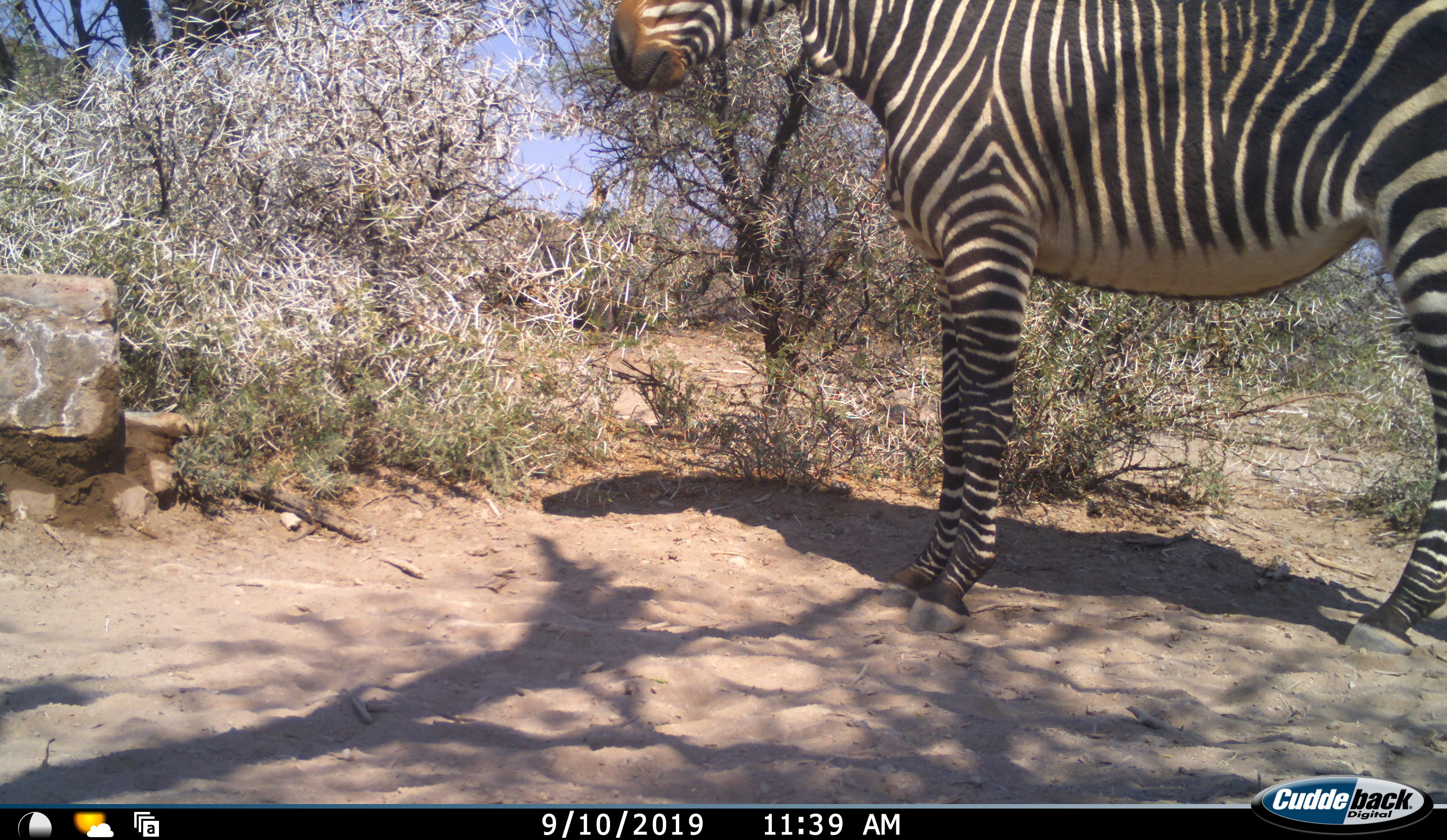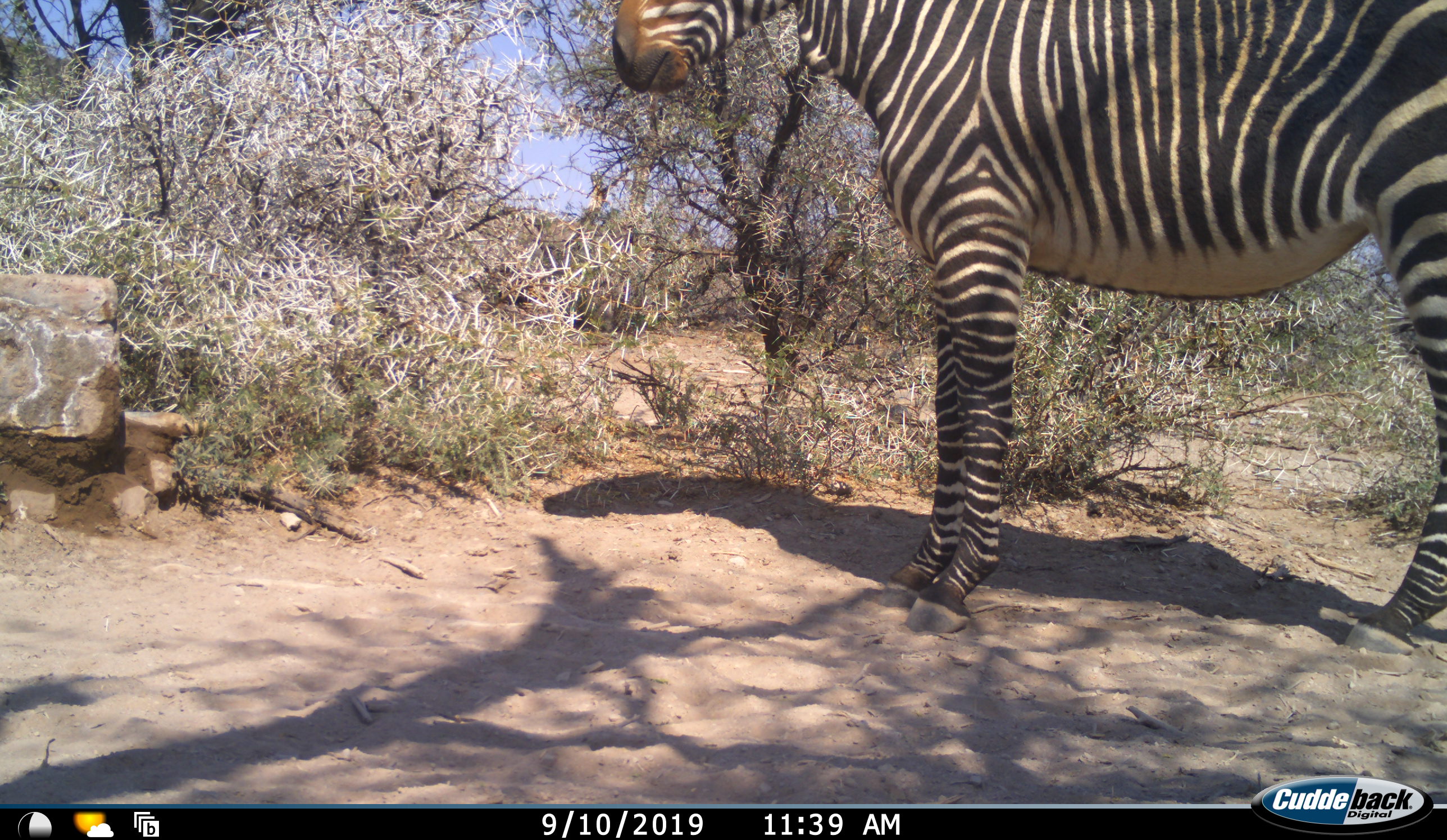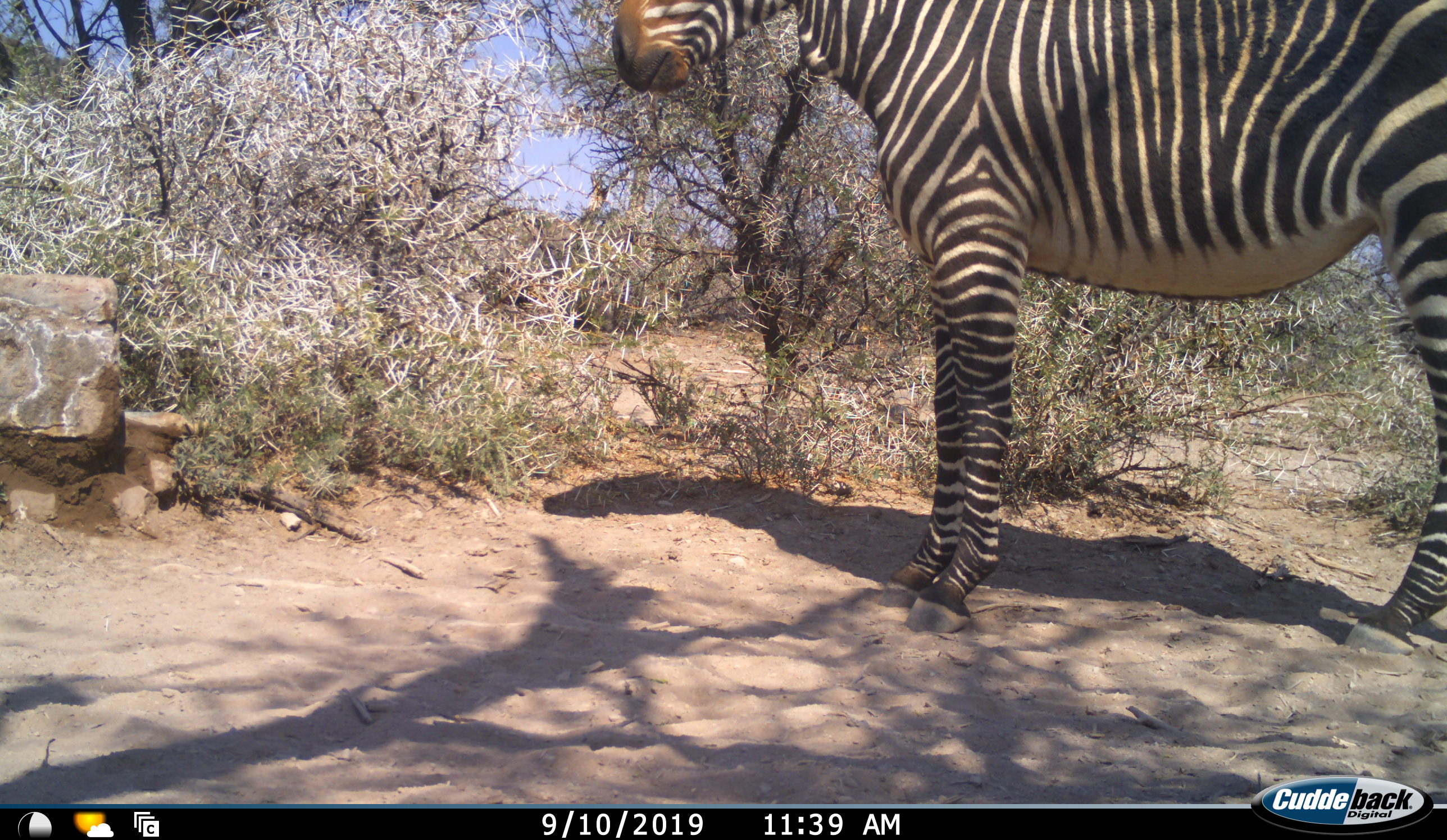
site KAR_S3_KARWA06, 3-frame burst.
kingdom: Animalia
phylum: Chordata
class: Mammalia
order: Perissodactyla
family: Equidae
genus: Equus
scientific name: Equus zebra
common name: mountain zebra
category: zebramountain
Zebramountain (mountain zebra) (Equus zebra), count 1. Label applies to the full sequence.